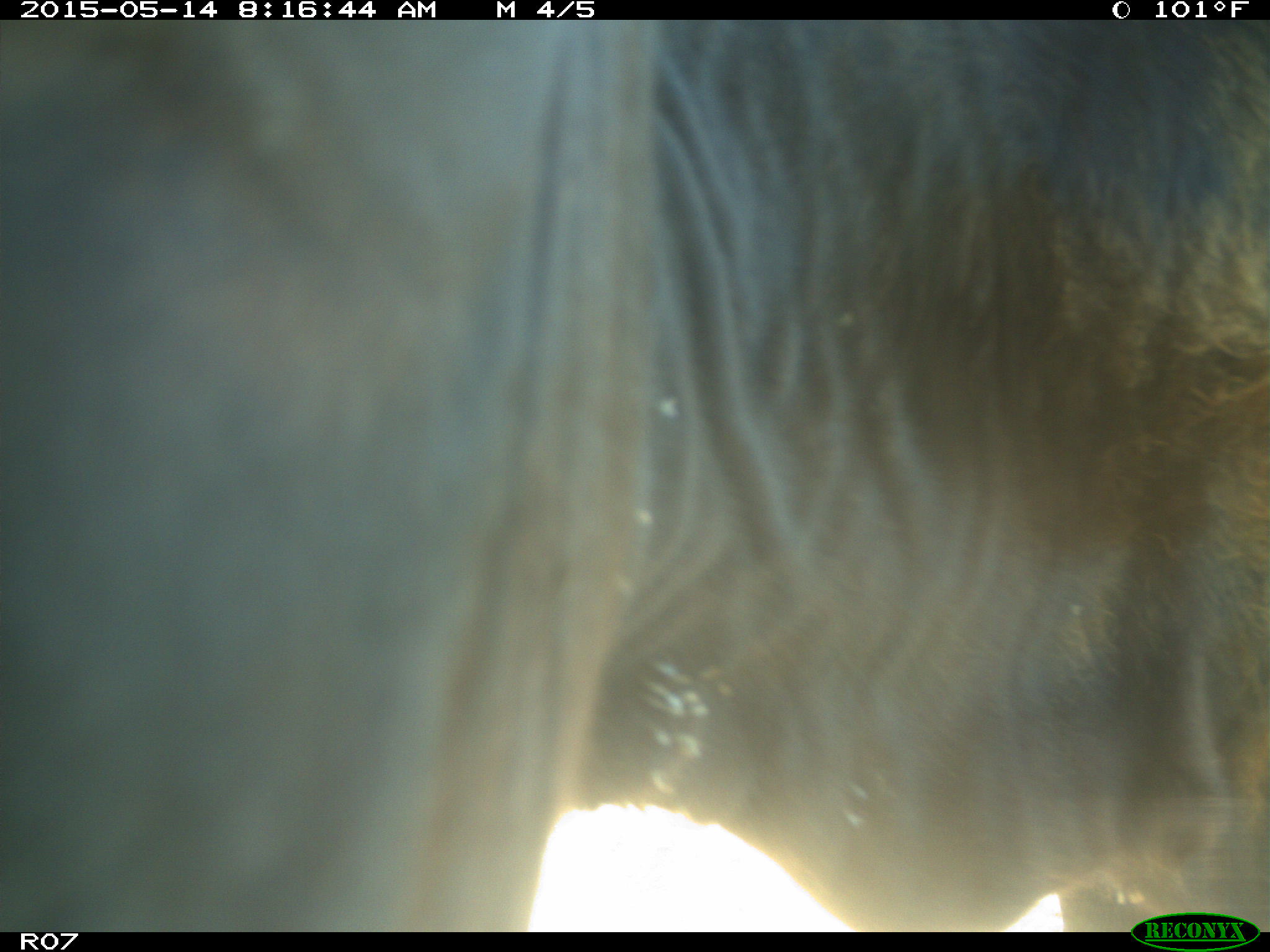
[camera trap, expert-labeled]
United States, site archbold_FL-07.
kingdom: Animalia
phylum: Chordata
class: Mammalia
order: Artiodactyla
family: Bovidae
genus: Bos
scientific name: Bos taurus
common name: domestic cow